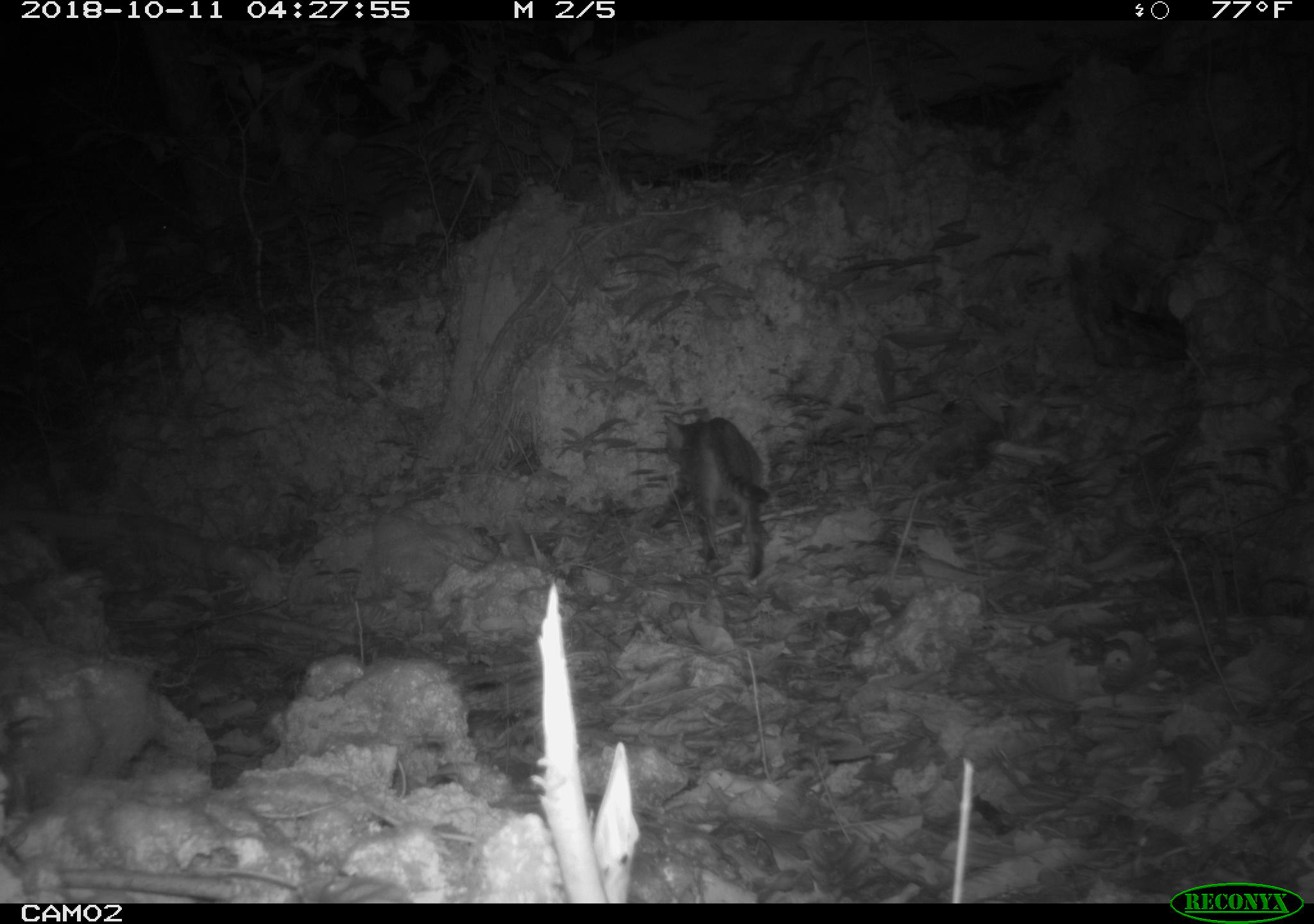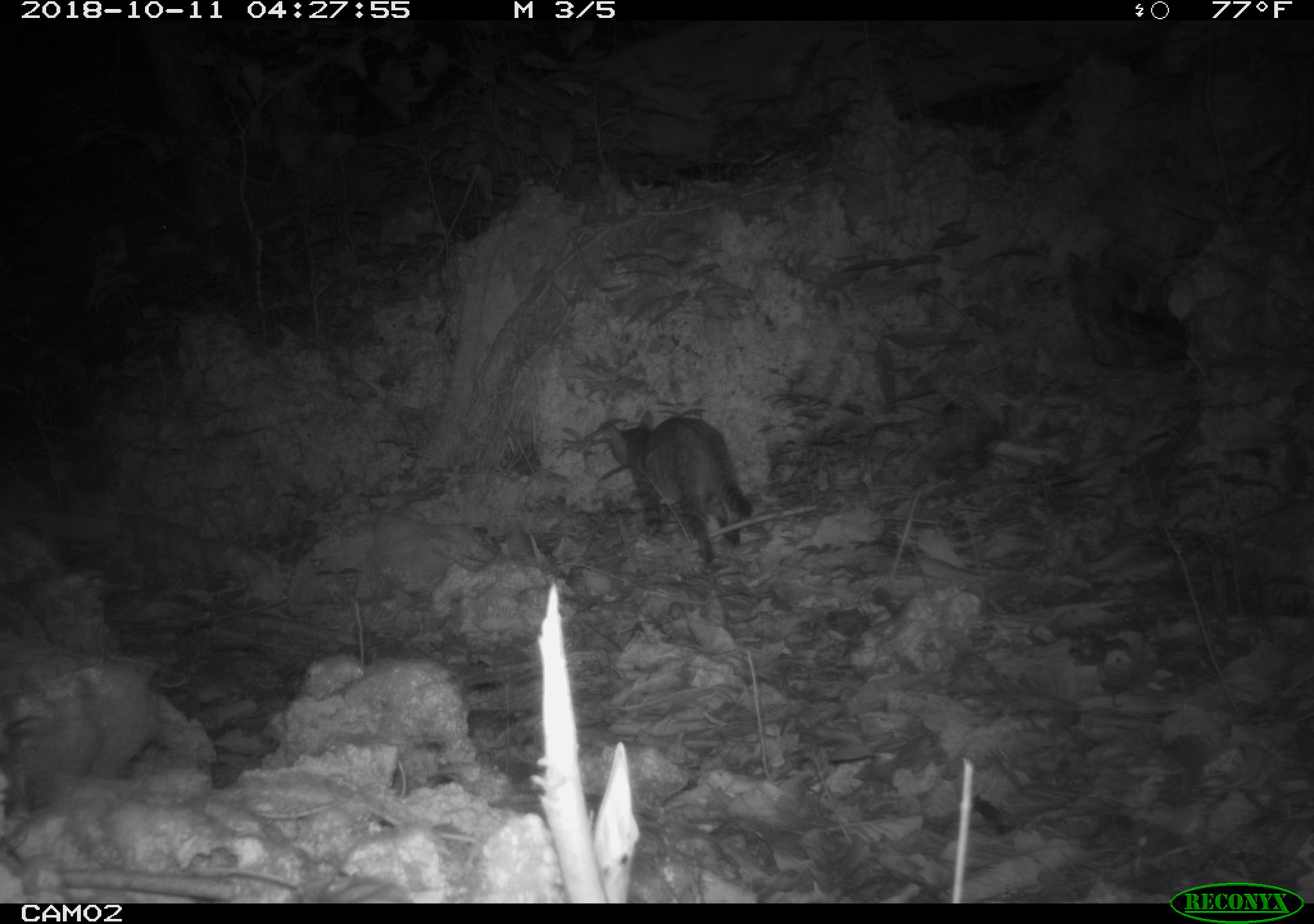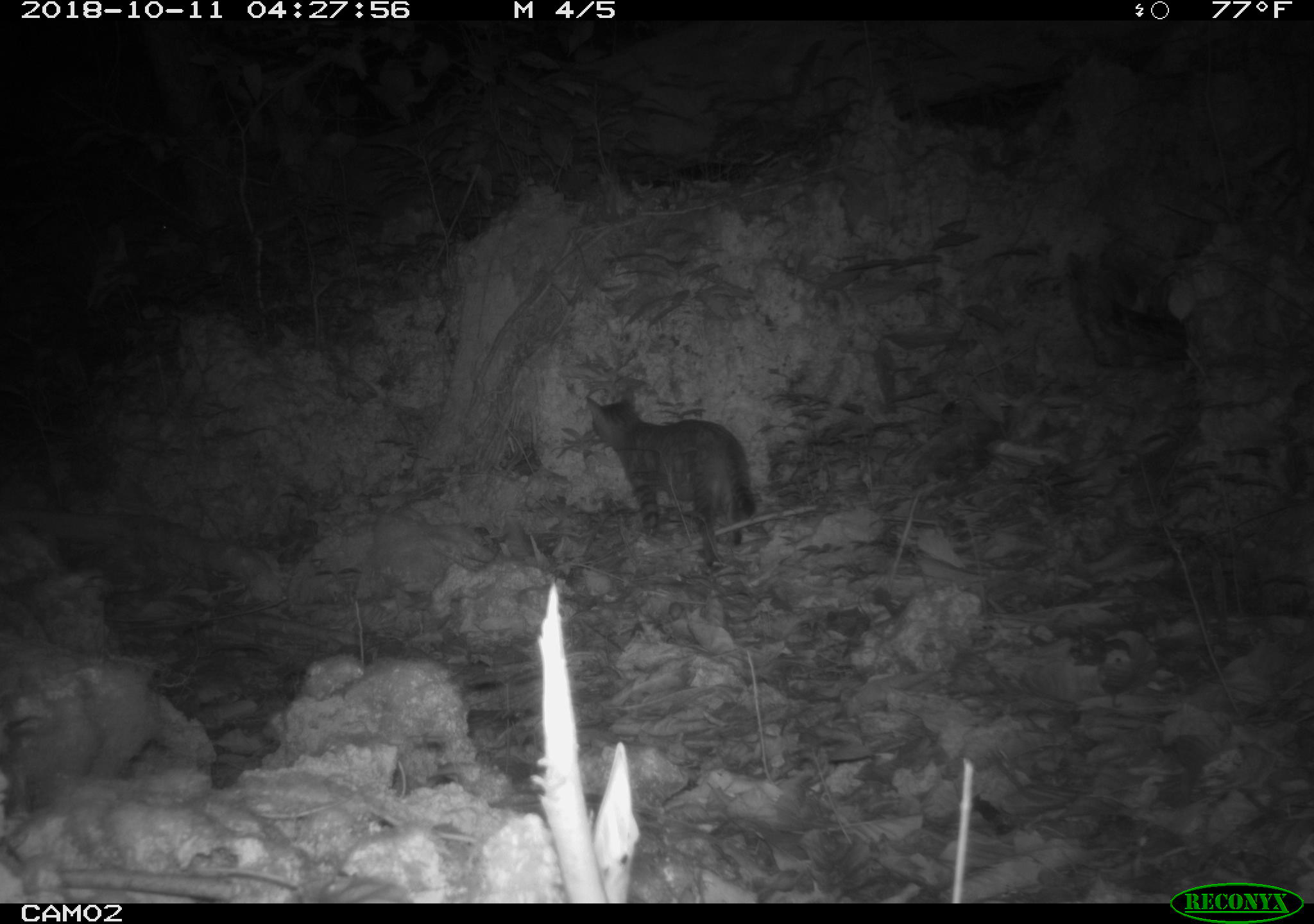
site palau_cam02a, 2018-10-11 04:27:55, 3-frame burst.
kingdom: Animalia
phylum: Chordata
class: Mammalia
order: Carnivora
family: Felidae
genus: Felis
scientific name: Felis catus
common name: cat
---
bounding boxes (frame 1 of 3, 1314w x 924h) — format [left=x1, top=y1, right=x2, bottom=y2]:
cat: [left=656, top=407, right=771, bottom=579]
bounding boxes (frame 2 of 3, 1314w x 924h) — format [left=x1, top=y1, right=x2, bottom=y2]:
cat: [left=572, top=412, right=755, bottom=570]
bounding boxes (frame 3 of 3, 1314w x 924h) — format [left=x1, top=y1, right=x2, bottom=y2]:
cat: [left=576, top=385, right=773, bottom=572]